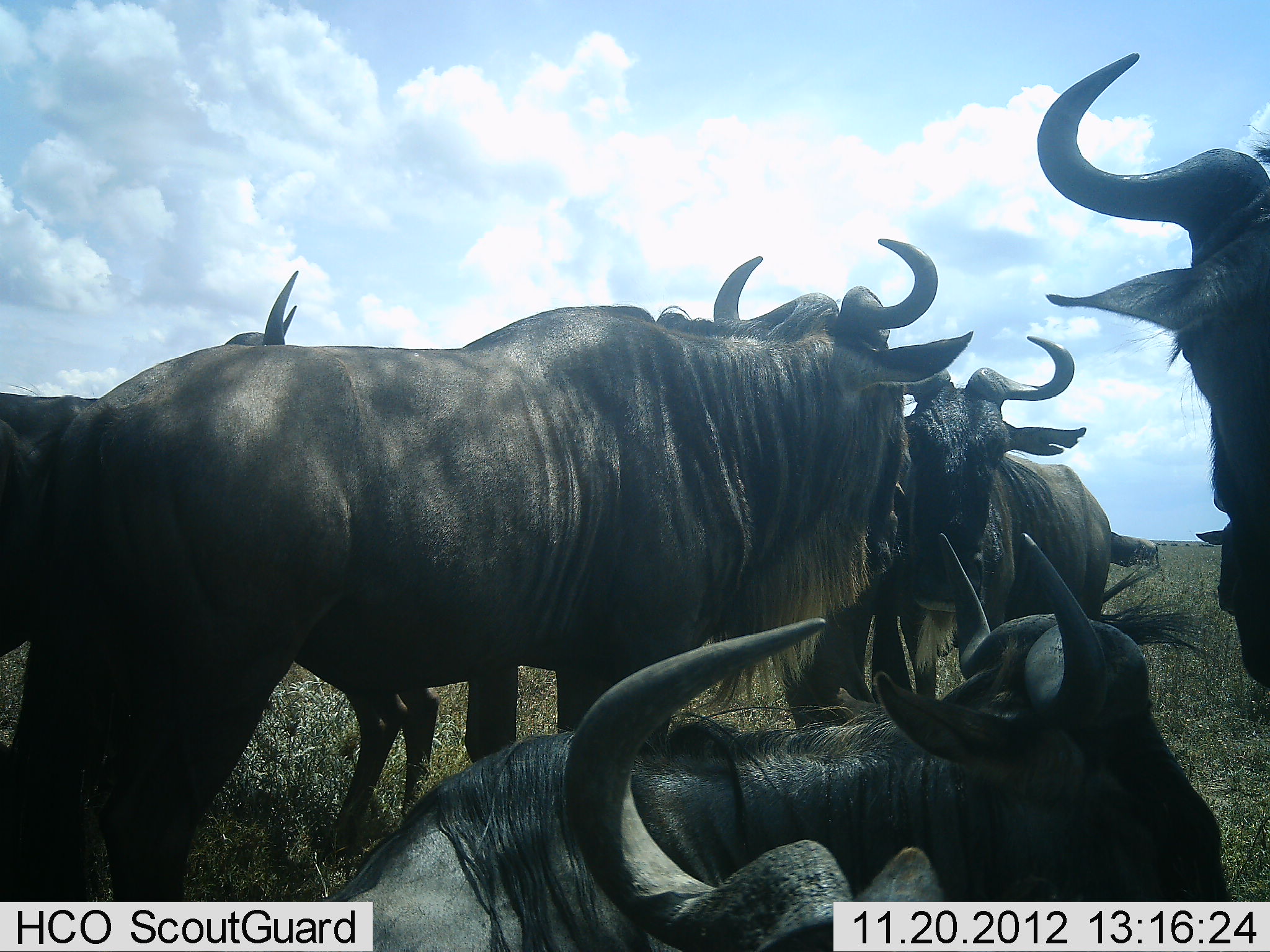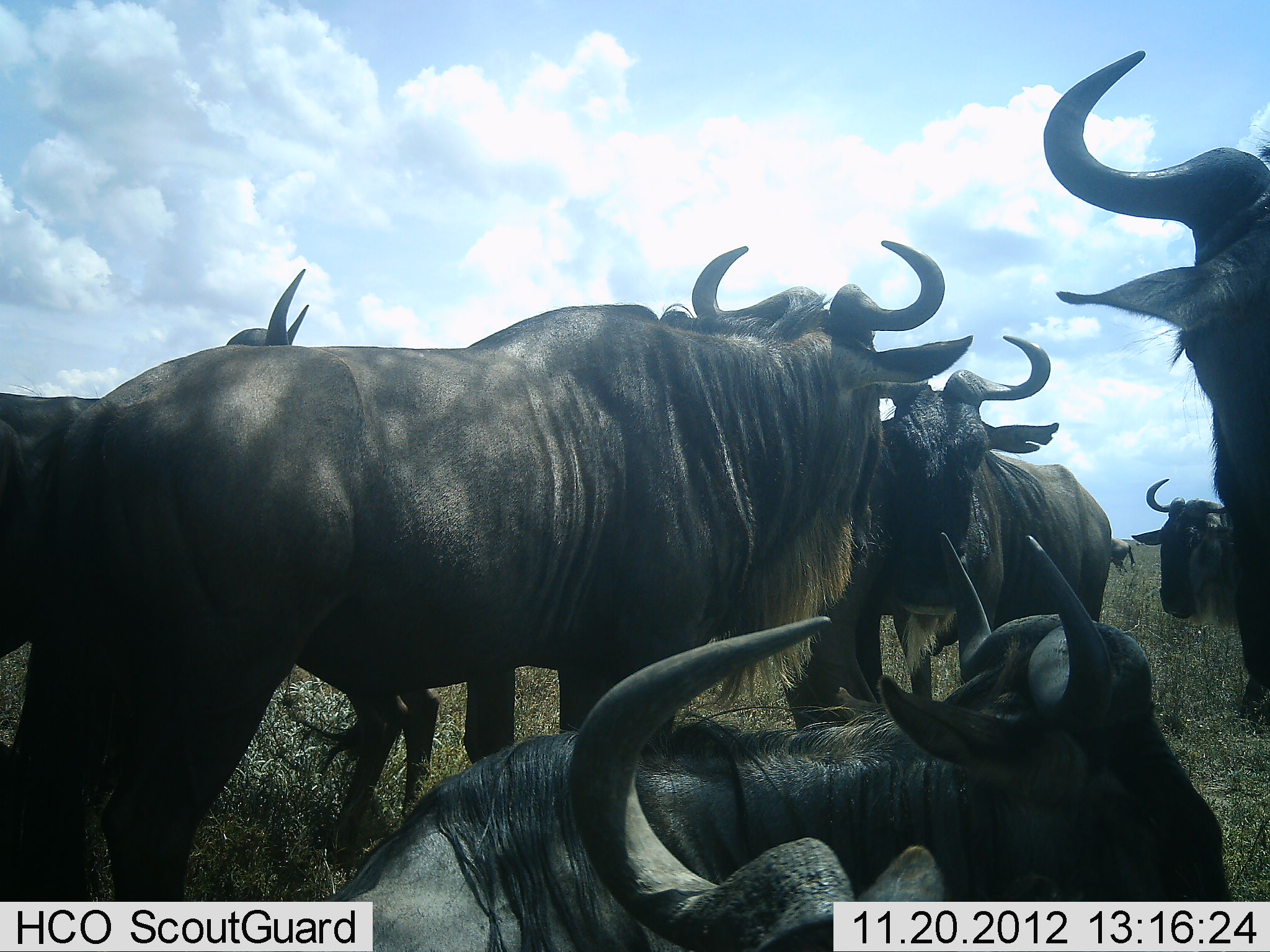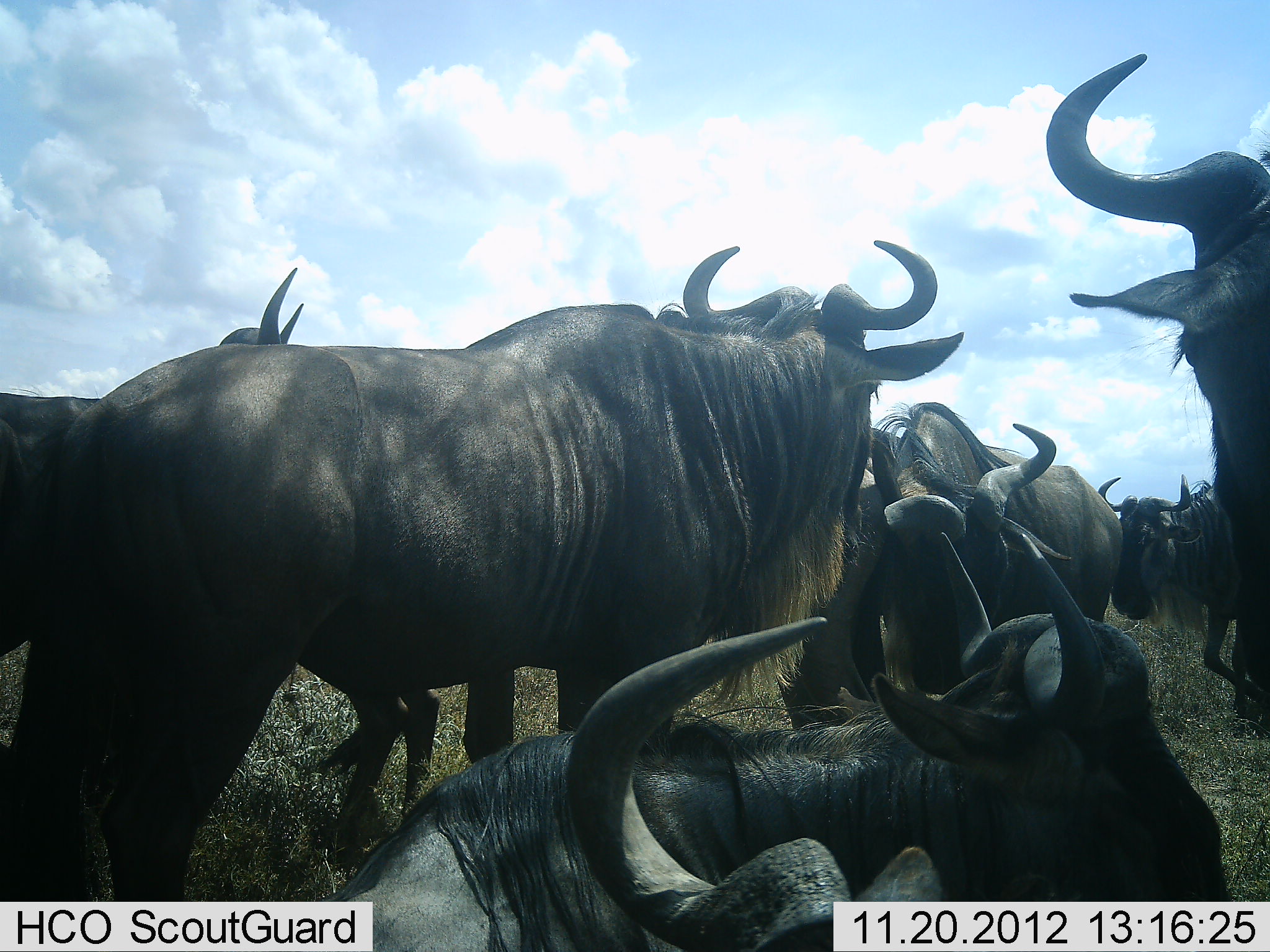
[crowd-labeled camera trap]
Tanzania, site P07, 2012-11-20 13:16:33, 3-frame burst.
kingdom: Animalia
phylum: Chordata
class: Mammalia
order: Artiodactyla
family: Bovidae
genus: Connochaetes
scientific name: Connochaetes taurinus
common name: blue wildebeest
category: wildebeest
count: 8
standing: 80%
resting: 80%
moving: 20%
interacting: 30%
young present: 0%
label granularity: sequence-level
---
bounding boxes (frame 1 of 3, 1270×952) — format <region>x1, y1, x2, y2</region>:
animal: <region>0, 231, 976, 900</region>; <region>308, 528, 1233, 952</region>; <region>0, 270, 444, 863</region>; <region>1040, 51, 1270, 695</region>; <region>561, 615, 976, 952</region>; <region>852, 334, 1112, 703</region>; <region>1109, 531, 1166, 583</region>; <region>1170, 542, 1178, 546</region>; <region>1162, 542, 1167, 546</region>; <region>1199, 544, 1205, 547</region>; <region>1185, 543, 1190, 546</region>; <region>1203, 544, 1208, 547</region>; <region>1155, 543, 1161, 545</region>; <region>1208, 544, 1212, 547</region>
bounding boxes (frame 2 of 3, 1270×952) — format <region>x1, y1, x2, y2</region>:
animal: <region>0, 239, 946, 901</region>; <region>308, 526, 1235, 952</region>; <region>0, 269, 444, 873</region>; <region>1040, 48, 1270, 733</region>; <region>568, 613, 952, 952</region>; <region>847, 333, 1112, 741</region>; <region>1131, 477, 1234, 620</region>; <region>1108, 537, 1136, 576</region>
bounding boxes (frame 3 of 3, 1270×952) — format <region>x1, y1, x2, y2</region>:
animal: <region>0, 238, 965, 901</region>; <region>293, 514, 1235, 952</region>; <region>0, 267, 444, 904</region>; <region>1046, 51, 1270, 692</region>; <region>563, 616, 957, 952</region>; <region>856, 400, 1124, 696</region>; <region>1099, 476, 1270, 738</region>